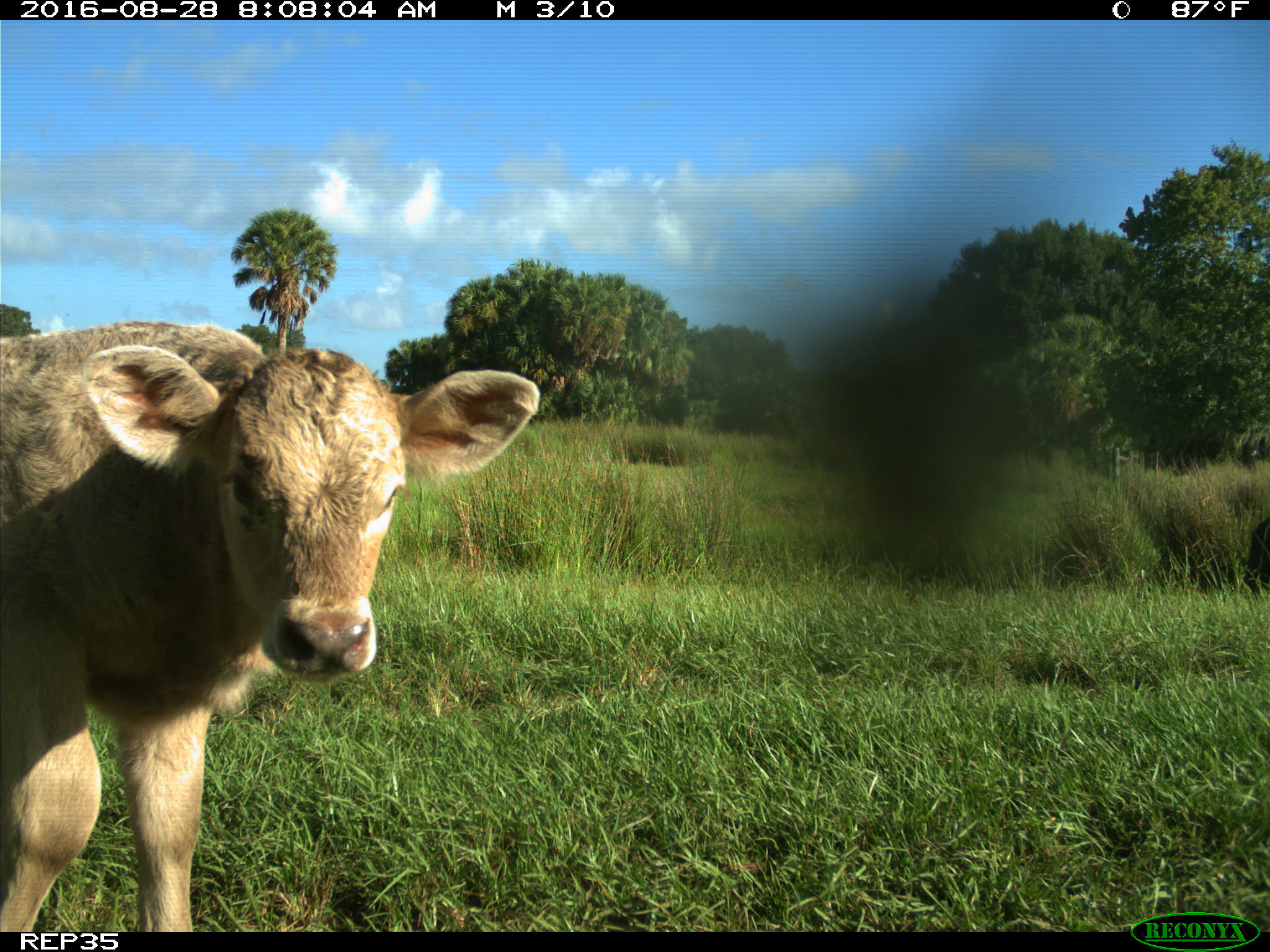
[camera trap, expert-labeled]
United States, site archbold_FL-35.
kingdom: Animalia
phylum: Chordata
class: Mammalia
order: Artiodactyla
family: Bovidae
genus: Bos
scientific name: Bos taurus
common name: domestic cow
Bos taurus (domestic cow).